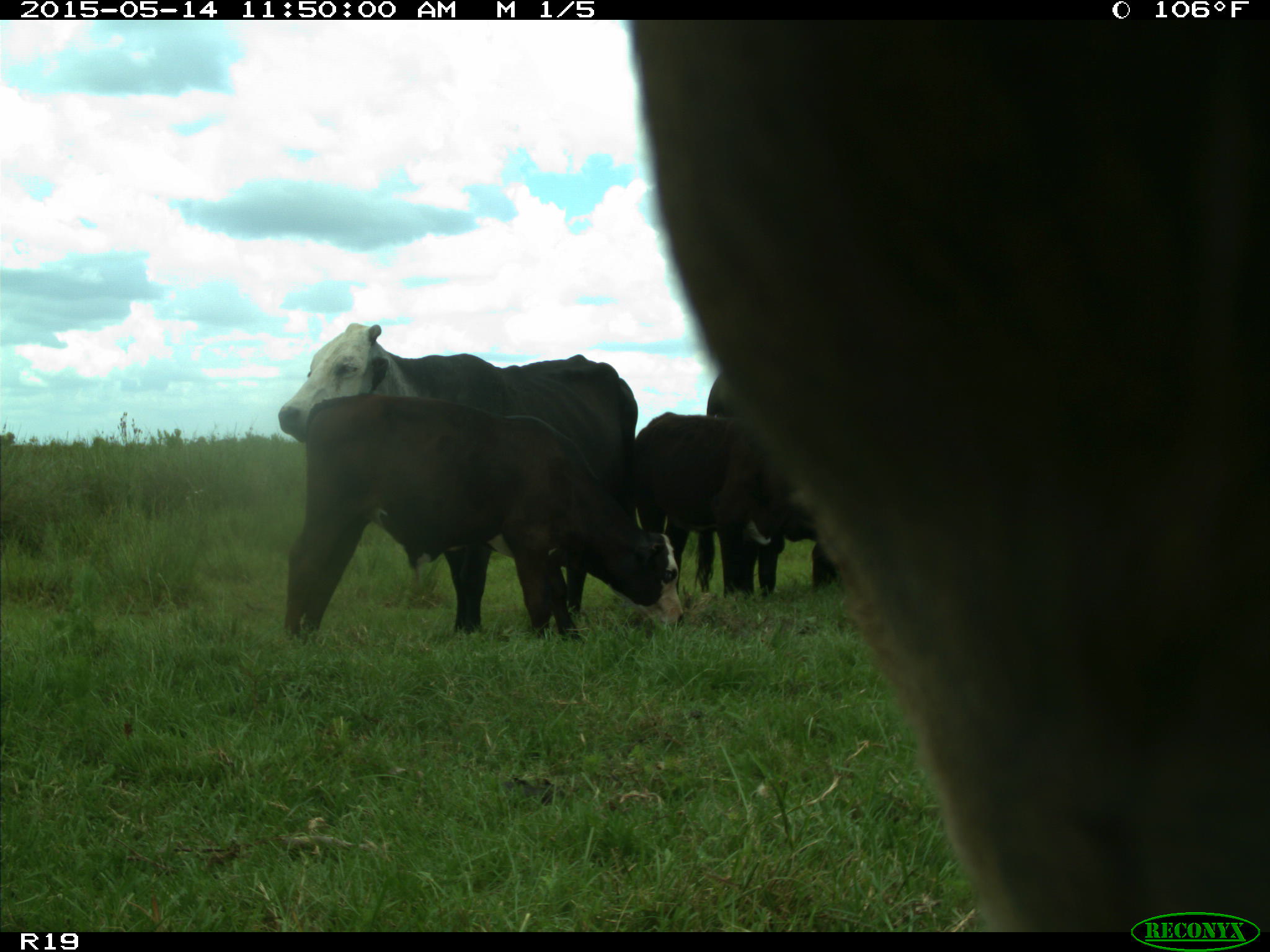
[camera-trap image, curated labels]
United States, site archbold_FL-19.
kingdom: Animalia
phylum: Chordata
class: Mammalia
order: Artiodactyla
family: Bovidae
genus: Bos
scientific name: Bos taurus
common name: domestic cow